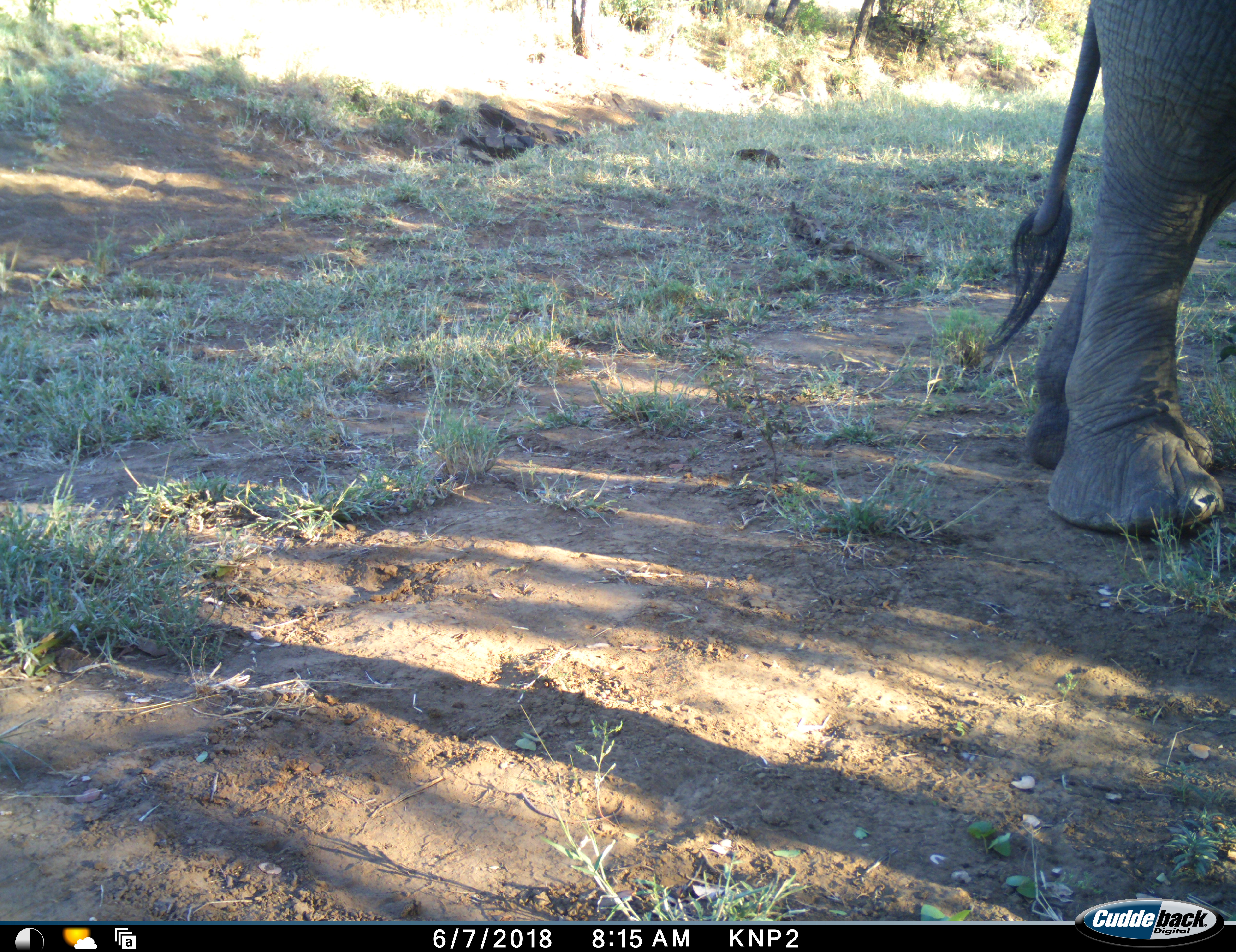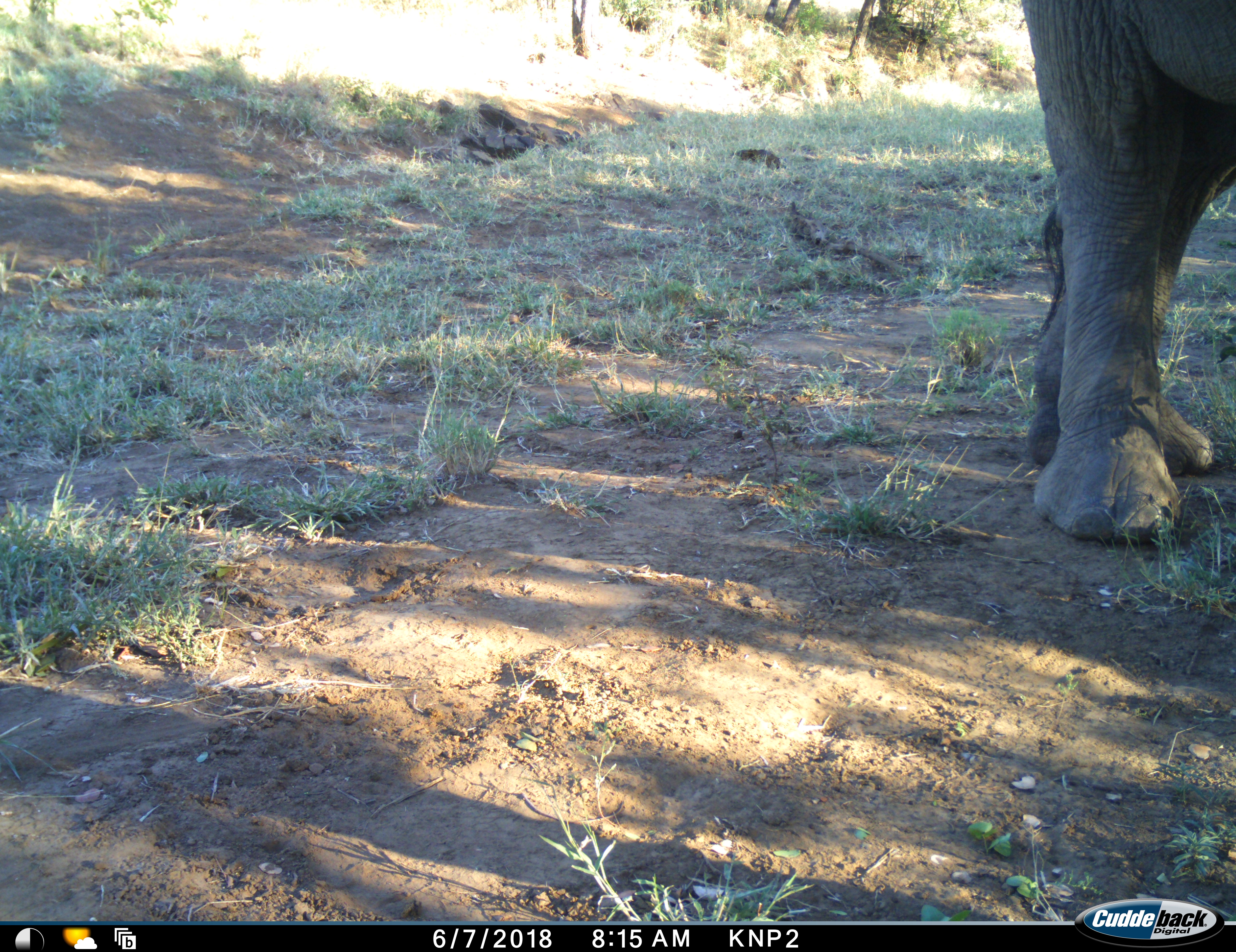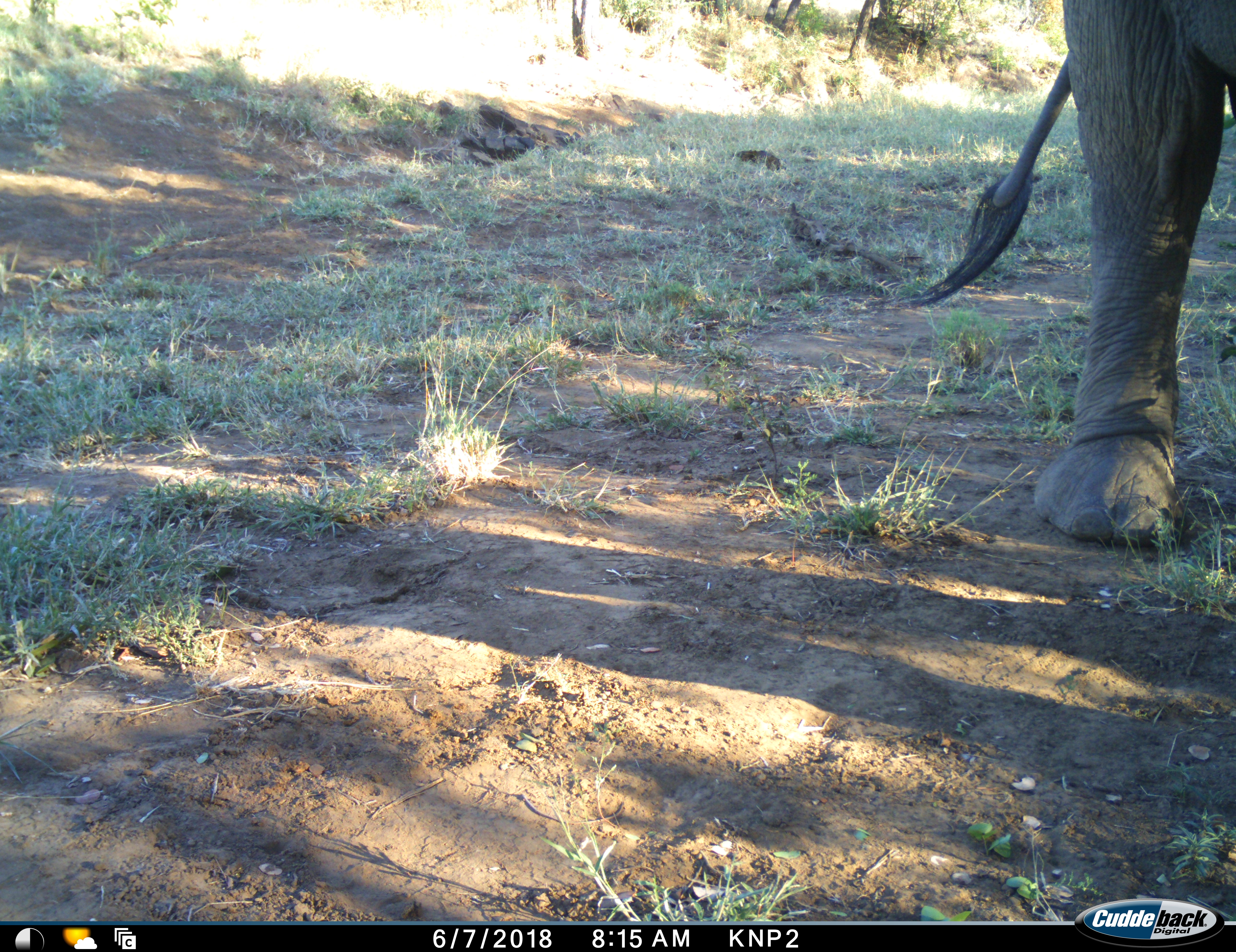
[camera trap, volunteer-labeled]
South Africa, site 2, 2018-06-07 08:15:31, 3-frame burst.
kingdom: Animalia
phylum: Chordata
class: Mammalia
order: Proboscidea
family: Elephantidae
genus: Loxodonta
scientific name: Loxodonta africana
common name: african bush elephant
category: elephant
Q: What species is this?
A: Elephant (african bush elephant) (Loxodonta africana).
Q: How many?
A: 1.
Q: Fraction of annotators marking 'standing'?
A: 90%.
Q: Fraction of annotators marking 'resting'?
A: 0%.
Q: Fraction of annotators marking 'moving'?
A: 20%.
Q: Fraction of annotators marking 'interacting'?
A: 0%.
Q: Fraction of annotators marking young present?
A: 10%.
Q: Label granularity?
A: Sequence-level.